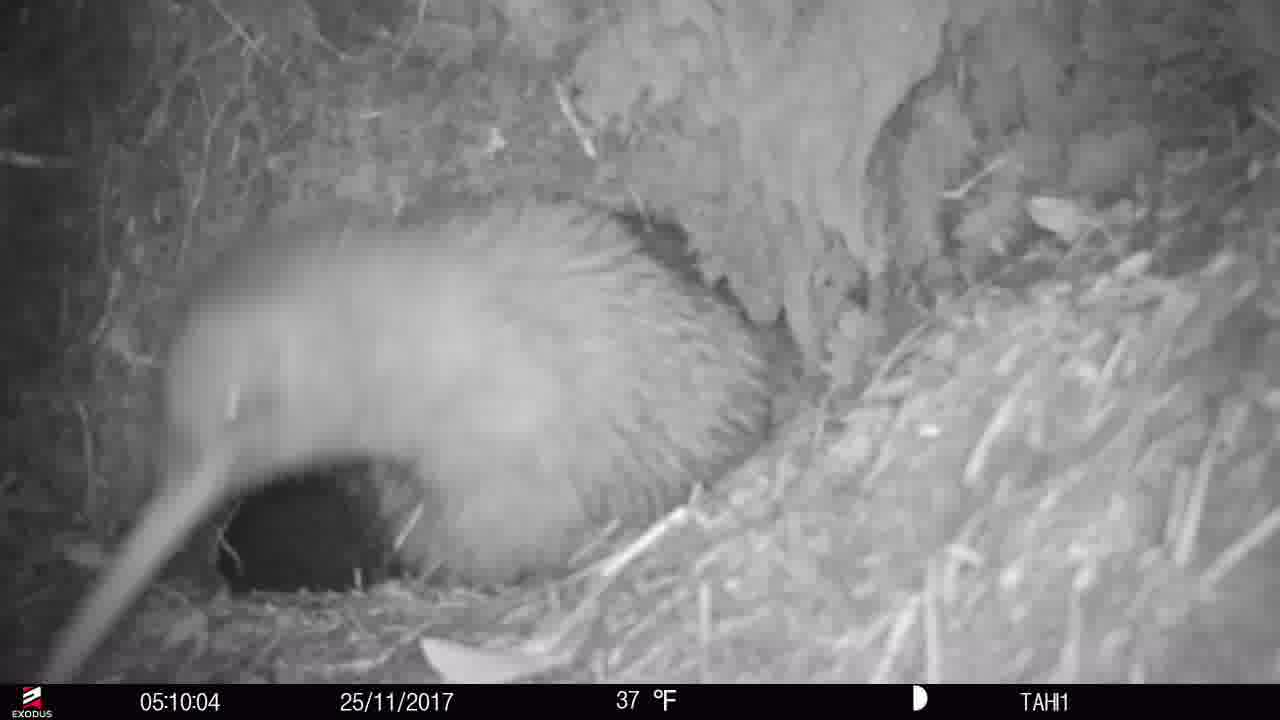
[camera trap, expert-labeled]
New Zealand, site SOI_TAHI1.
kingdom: Animalia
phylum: Chordata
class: Aves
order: Apterygiformes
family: Apterygidae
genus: Apteryx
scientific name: Apteryx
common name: kiwi